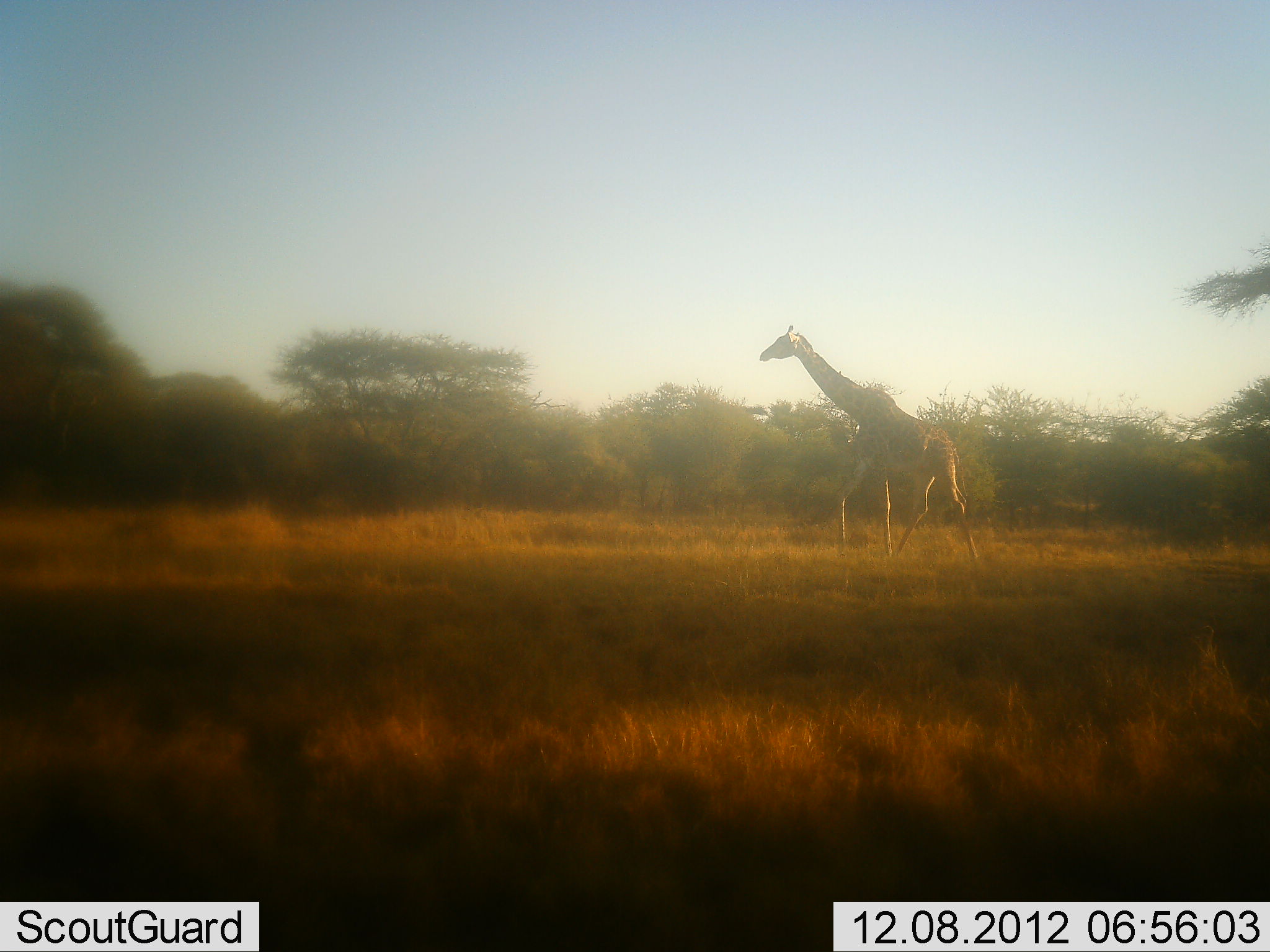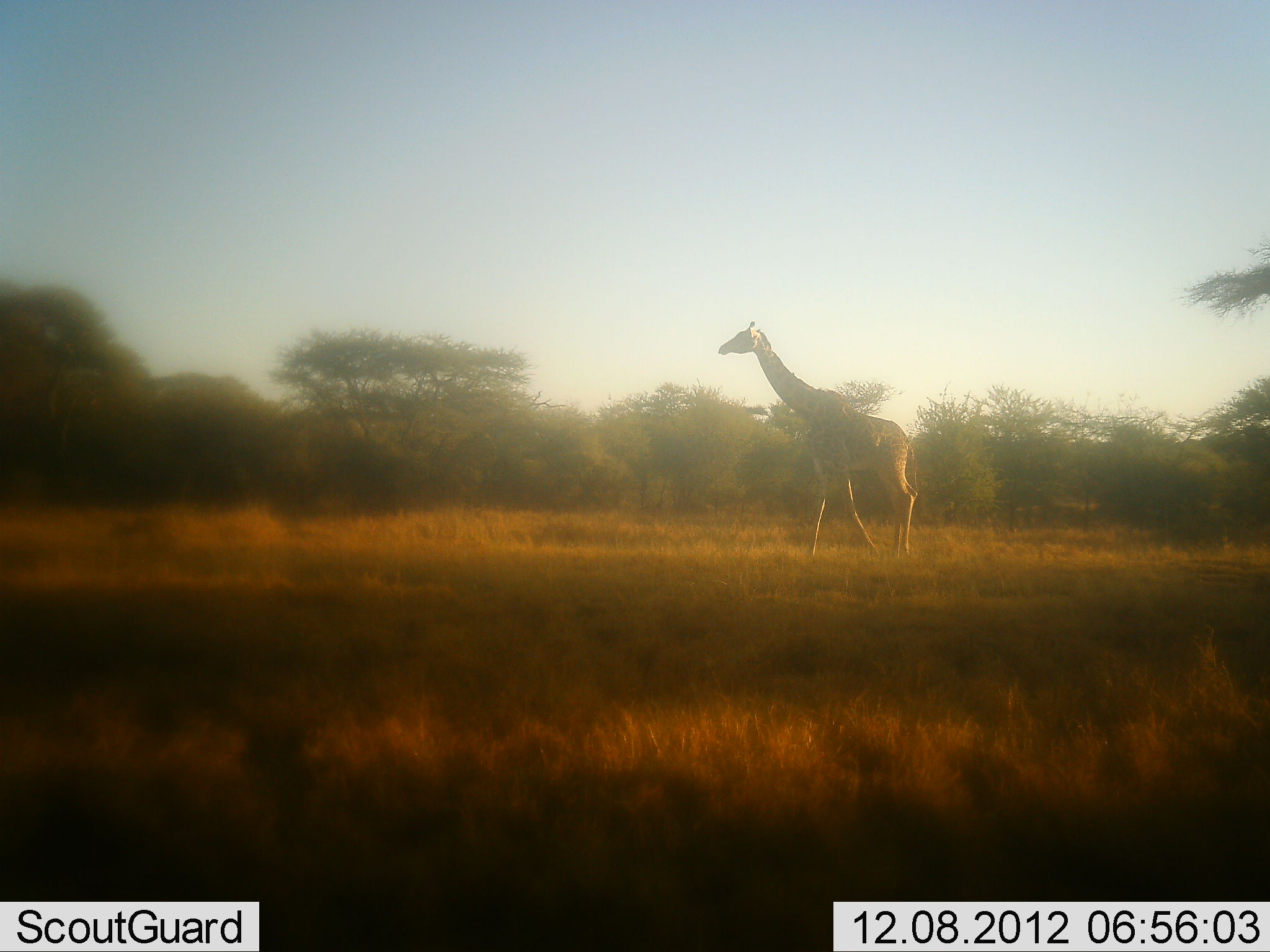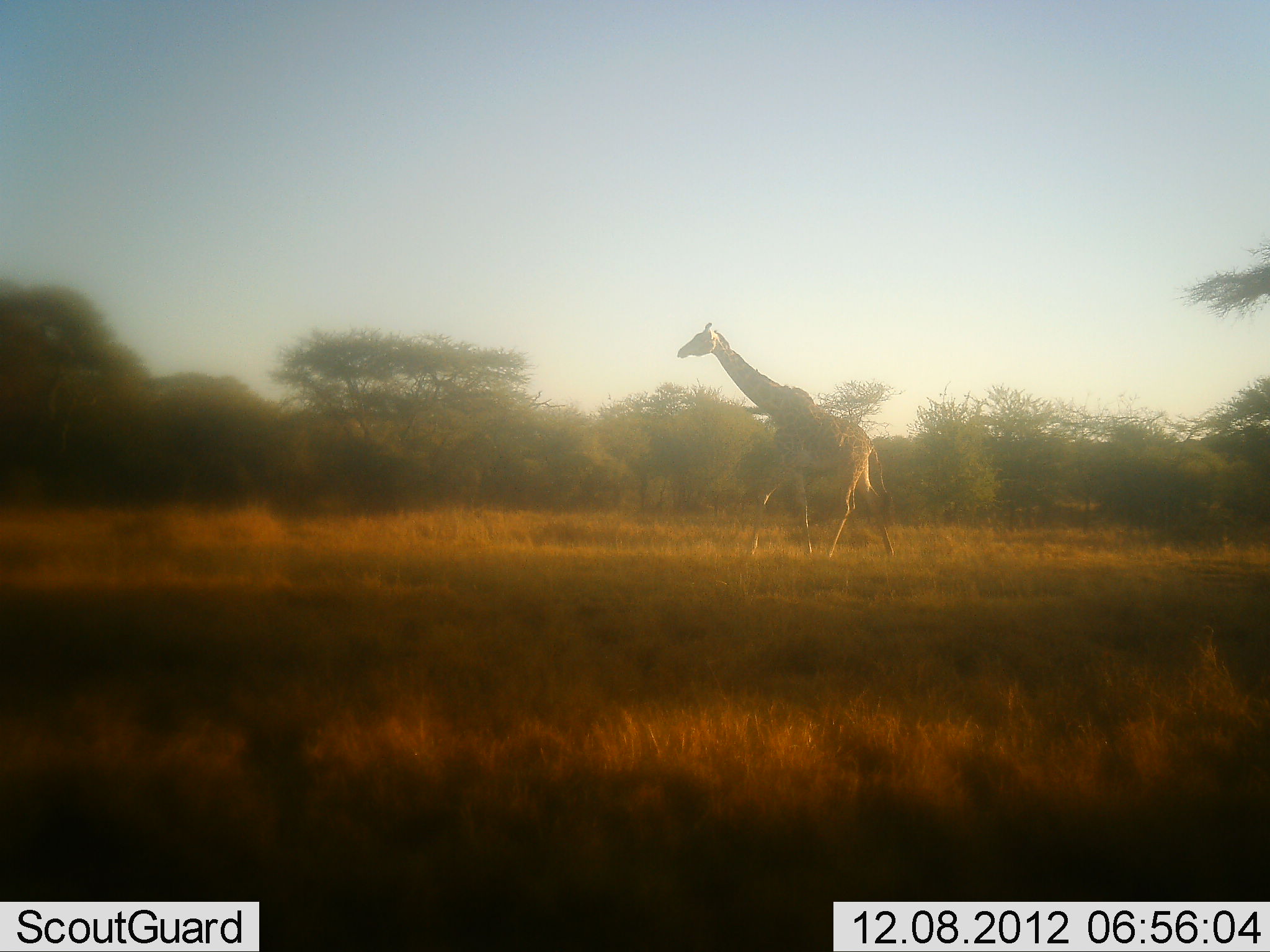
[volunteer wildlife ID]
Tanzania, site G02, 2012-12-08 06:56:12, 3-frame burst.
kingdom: Animalia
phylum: Chordata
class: Mammalia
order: Artiodactyla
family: Giraffidae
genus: Giraffa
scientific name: Giraffa camelopardalis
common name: giraffe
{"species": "giraffe (Giraffa camelopardalis)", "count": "1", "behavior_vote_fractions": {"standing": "13%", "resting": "0%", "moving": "91%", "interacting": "0%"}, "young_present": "0%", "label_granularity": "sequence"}